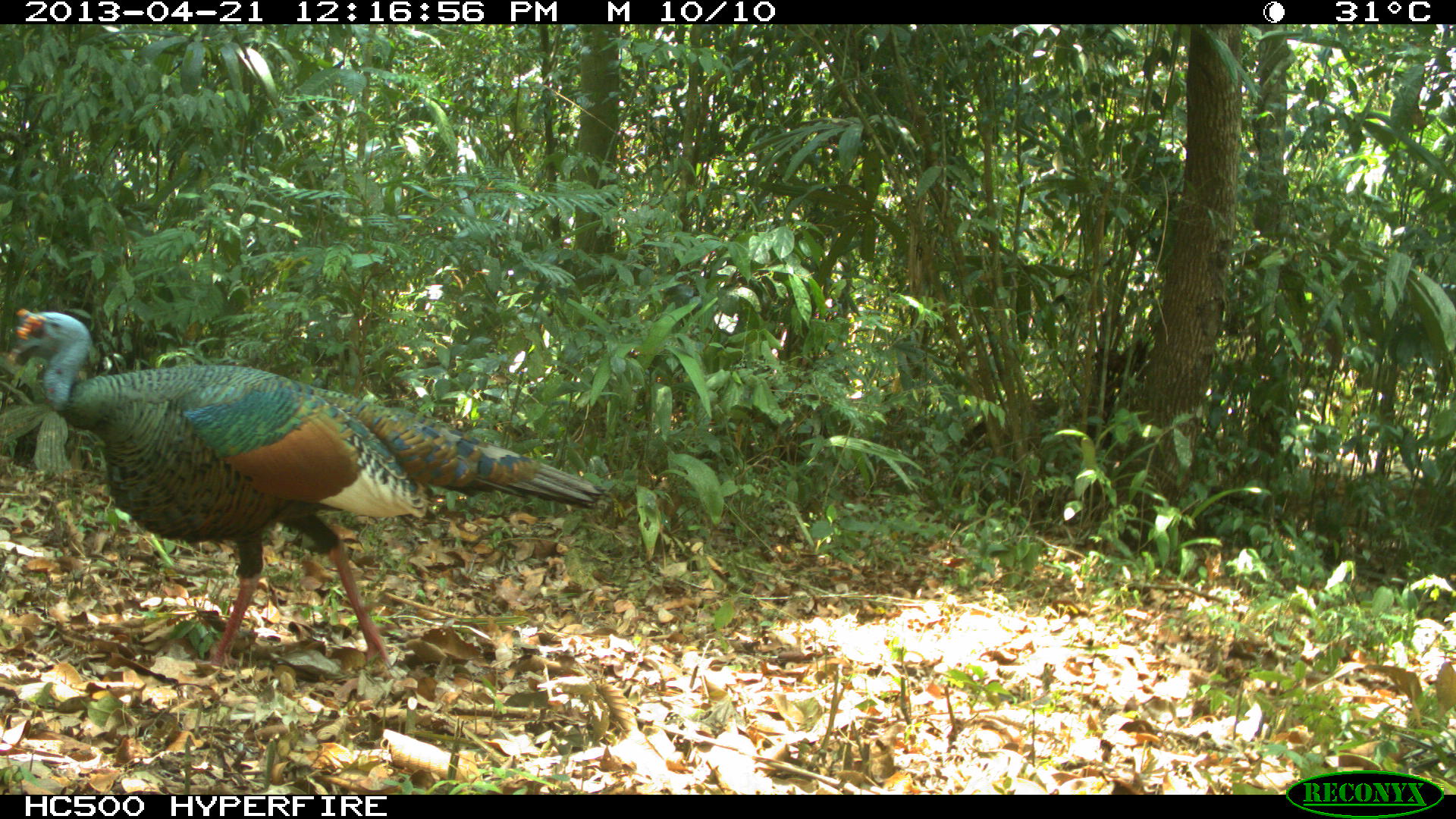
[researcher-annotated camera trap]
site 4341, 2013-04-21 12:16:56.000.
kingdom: Animalia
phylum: Chordata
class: Aves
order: Galliformes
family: Phasianidae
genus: Meleagris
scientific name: Meleagris ocellata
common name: ocellated turkey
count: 1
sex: male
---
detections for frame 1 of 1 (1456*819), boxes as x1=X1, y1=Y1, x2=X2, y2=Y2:
meleagris ocellata: x1=6, y1=307, x2=607, y2=672